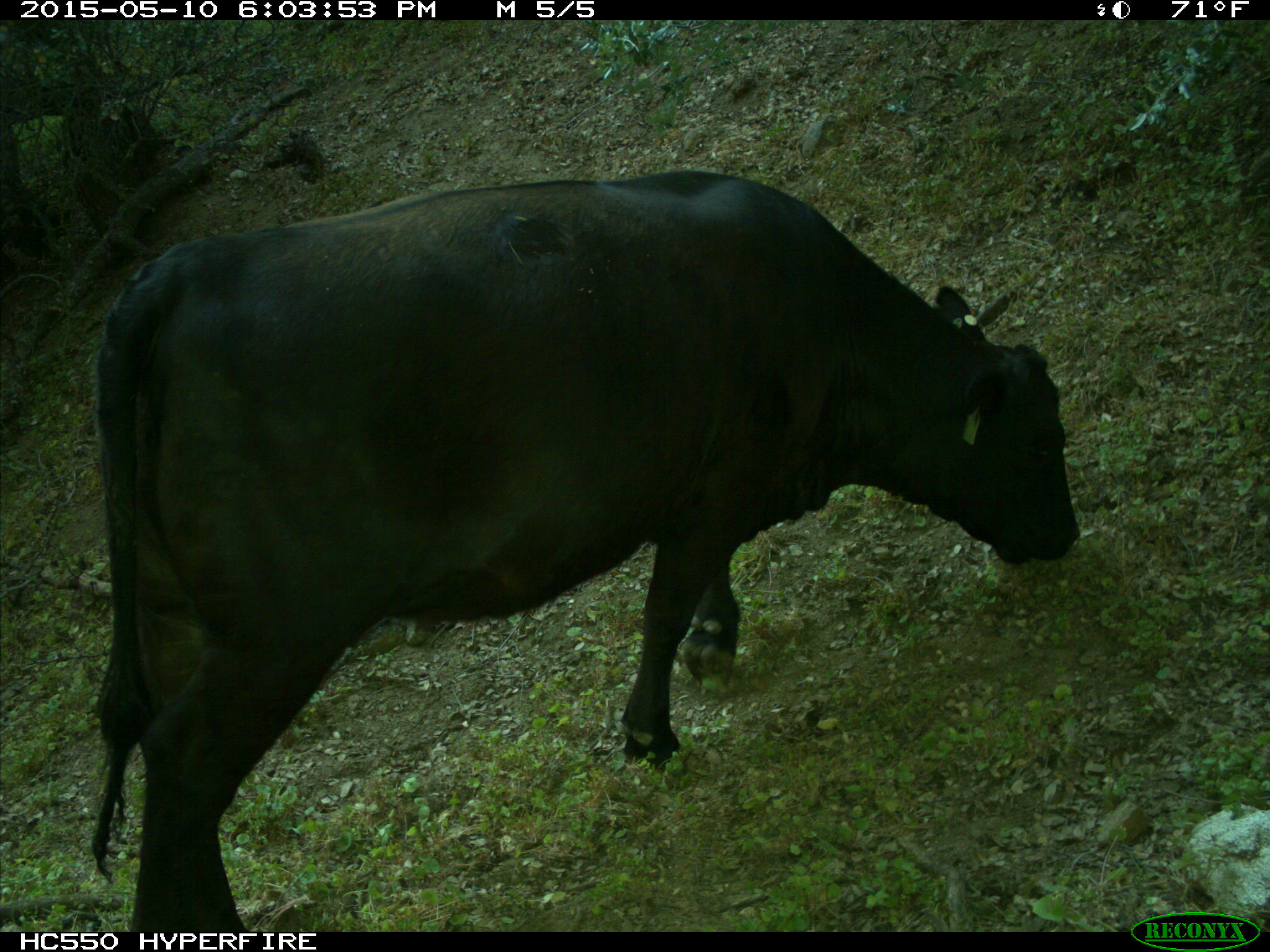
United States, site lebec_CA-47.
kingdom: Animalia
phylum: Chordata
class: Mammalia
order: Artiodactyla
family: Bovidae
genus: Bos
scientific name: Bos taurus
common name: domestic cow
Bos taurus (domestic cow).